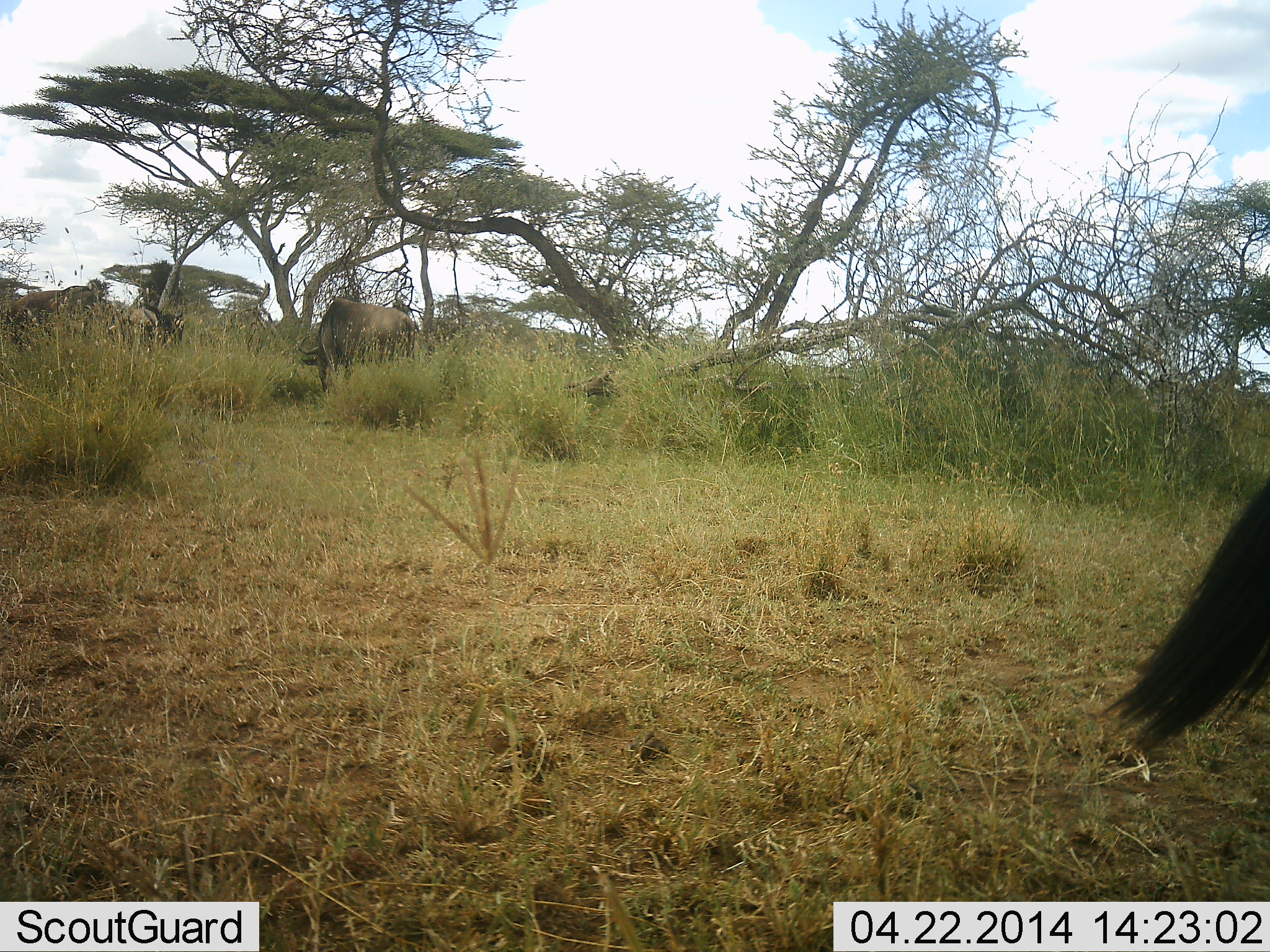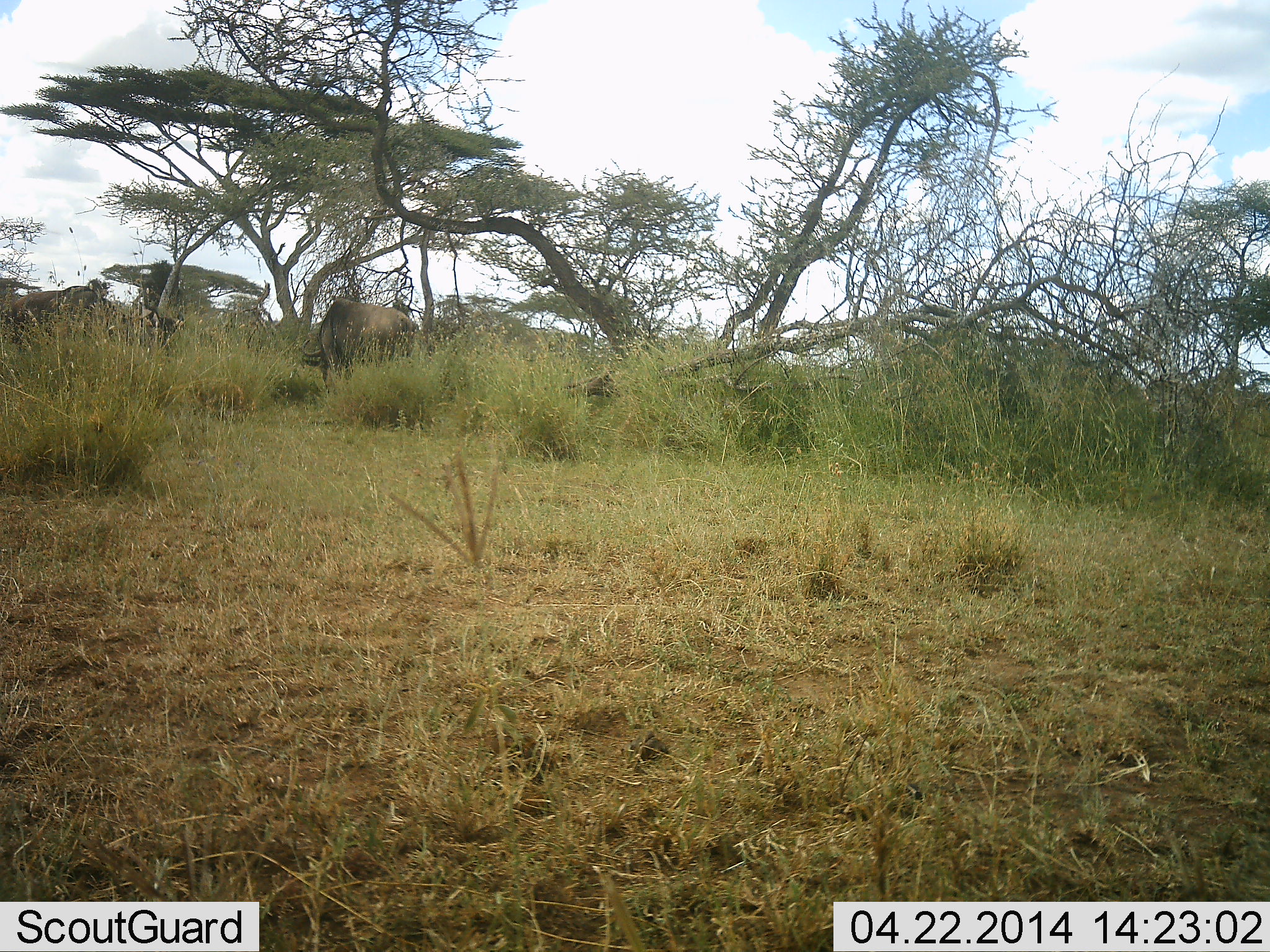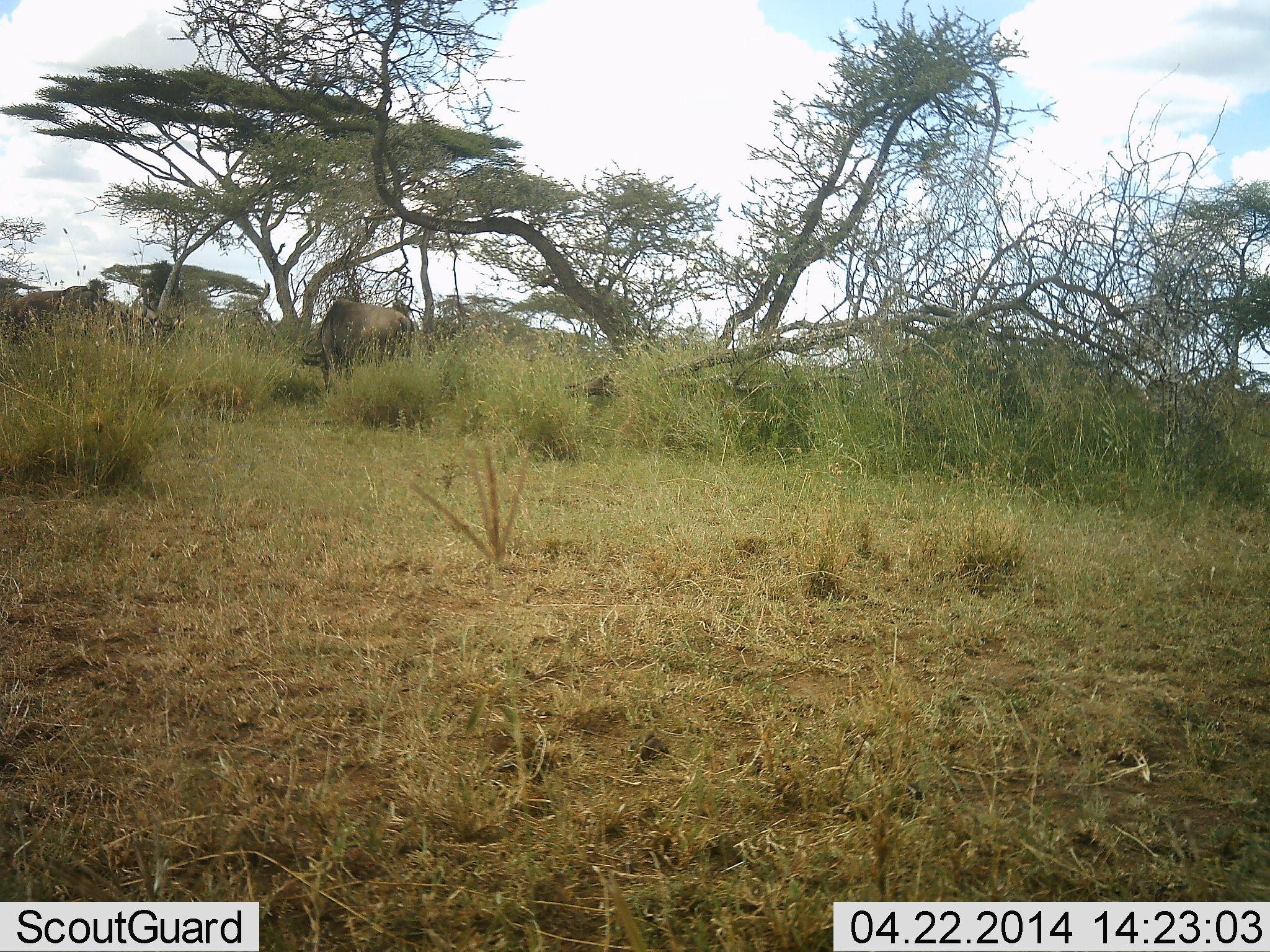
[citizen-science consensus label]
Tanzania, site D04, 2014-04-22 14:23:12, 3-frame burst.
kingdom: Animalia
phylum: Chordata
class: Mammalia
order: Artiodactyla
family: Bovidae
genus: Connochaetes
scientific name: Connochaetes taurinus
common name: blue wildebeest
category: wildebeest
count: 3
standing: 60%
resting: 0%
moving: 20%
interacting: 0%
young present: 0%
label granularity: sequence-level